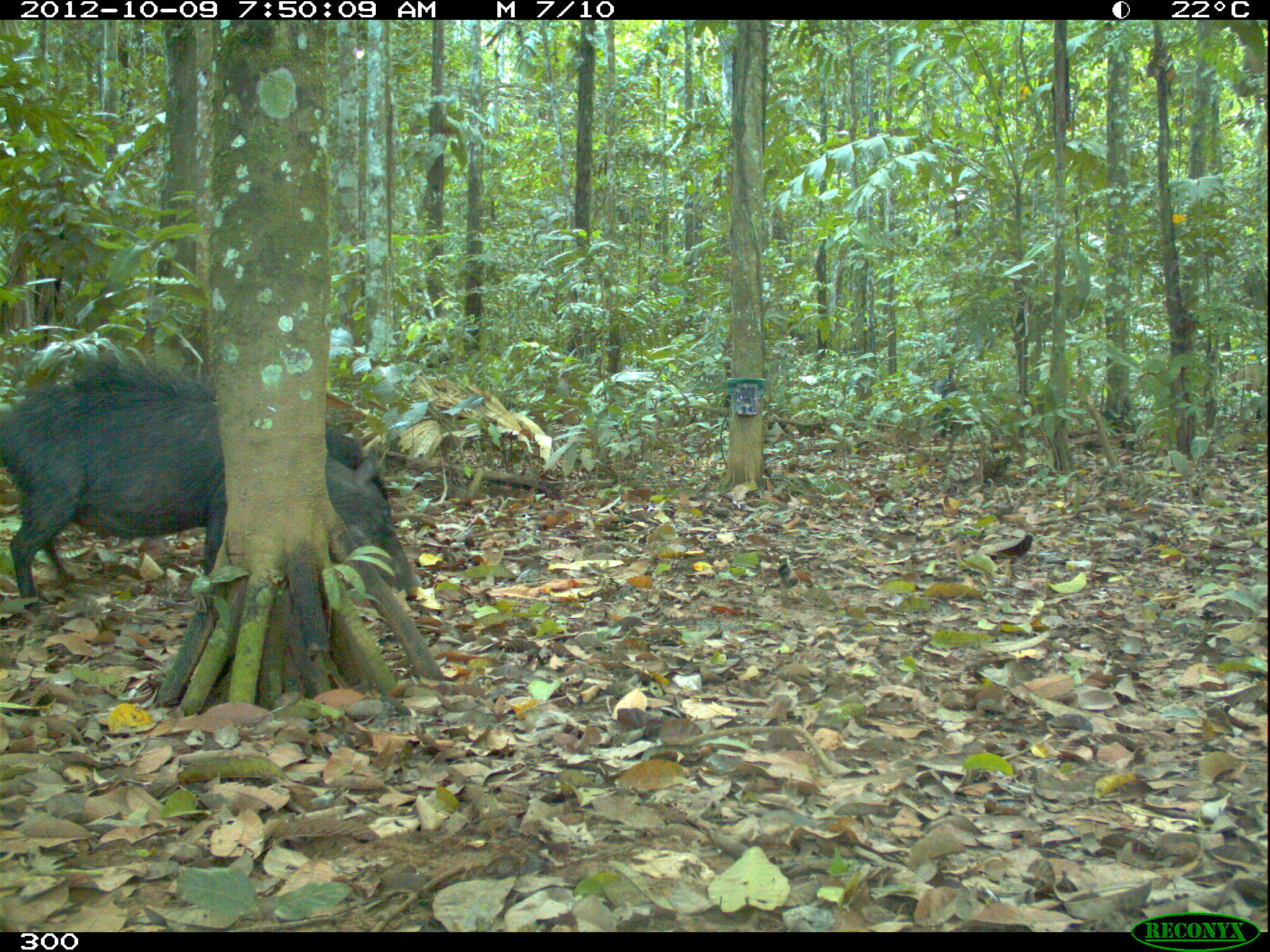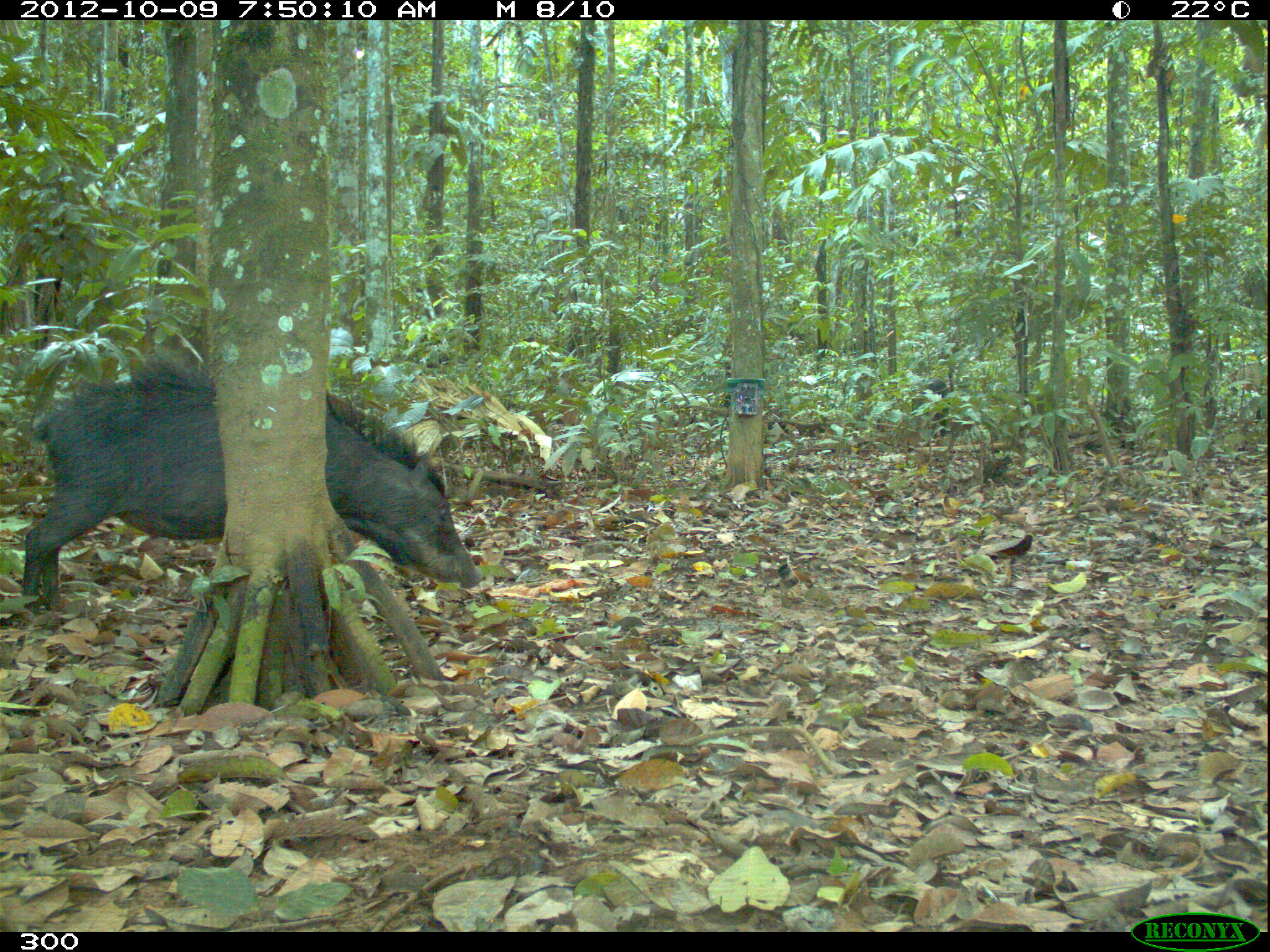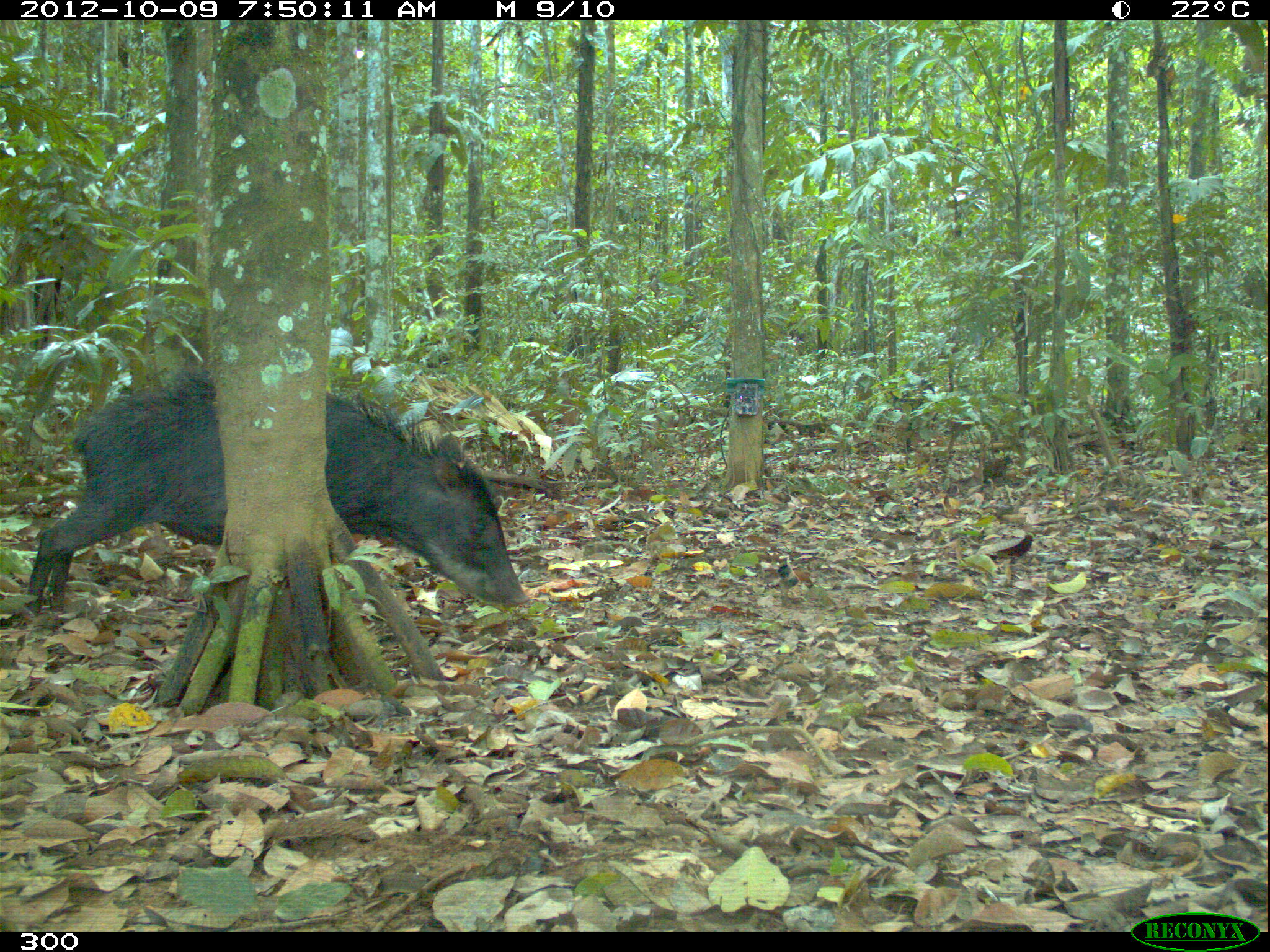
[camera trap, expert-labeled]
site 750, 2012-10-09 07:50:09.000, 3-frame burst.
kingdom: Animalia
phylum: Chordata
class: Mammalia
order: Artiodactyla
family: Tayassuidae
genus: Tayassu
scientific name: Tayassu pecari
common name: white-lipped peccary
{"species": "Tayassu pecari (white-lipped peccary)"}